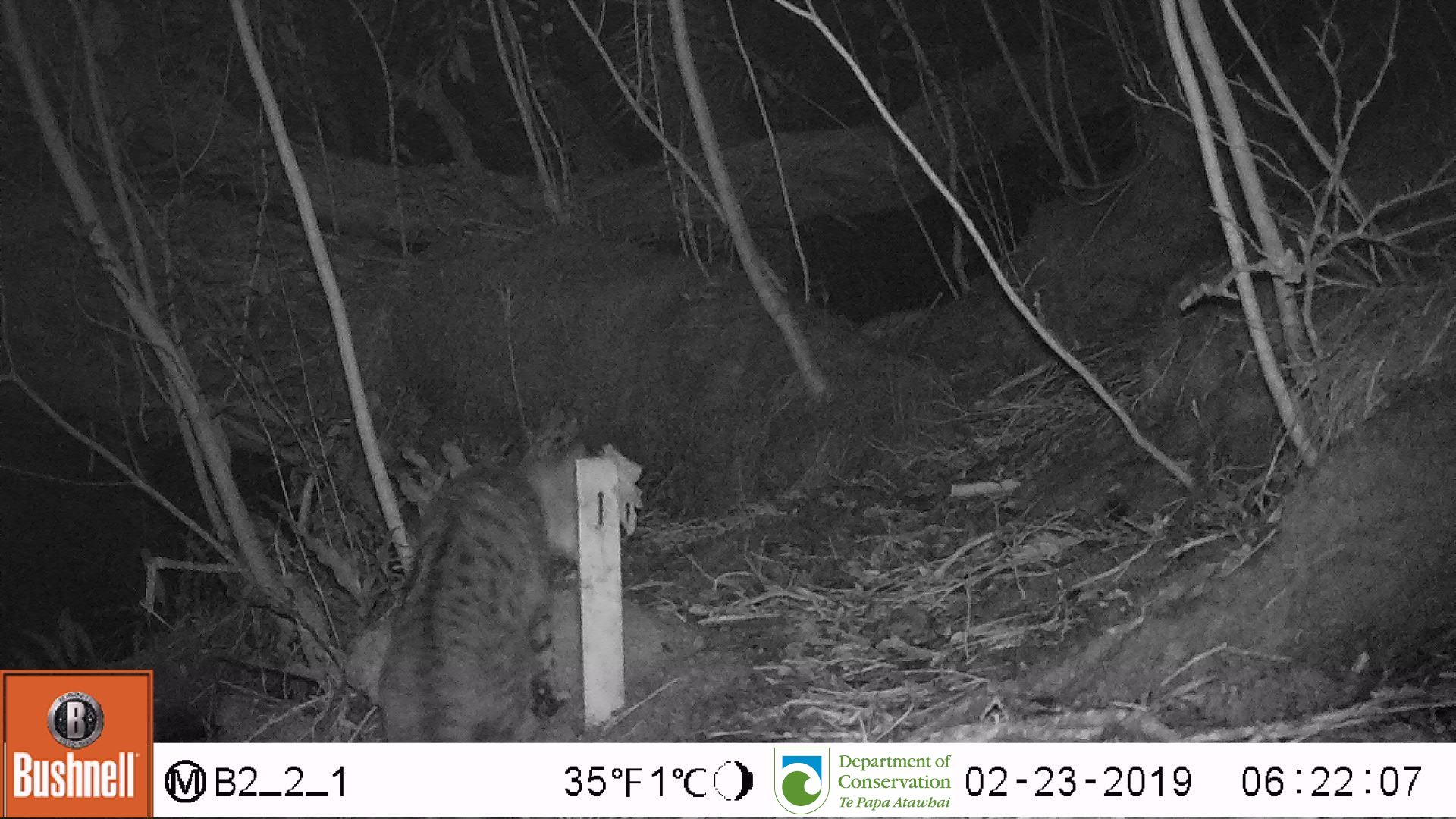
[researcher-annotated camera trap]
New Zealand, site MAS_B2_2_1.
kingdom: Animalia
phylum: Chordata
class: Mammalia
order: Carnivora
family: Felidae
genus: Felis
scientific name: Felis catus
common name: domestic cat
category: cat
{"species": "cat (domestic cat) (Felis catus)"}